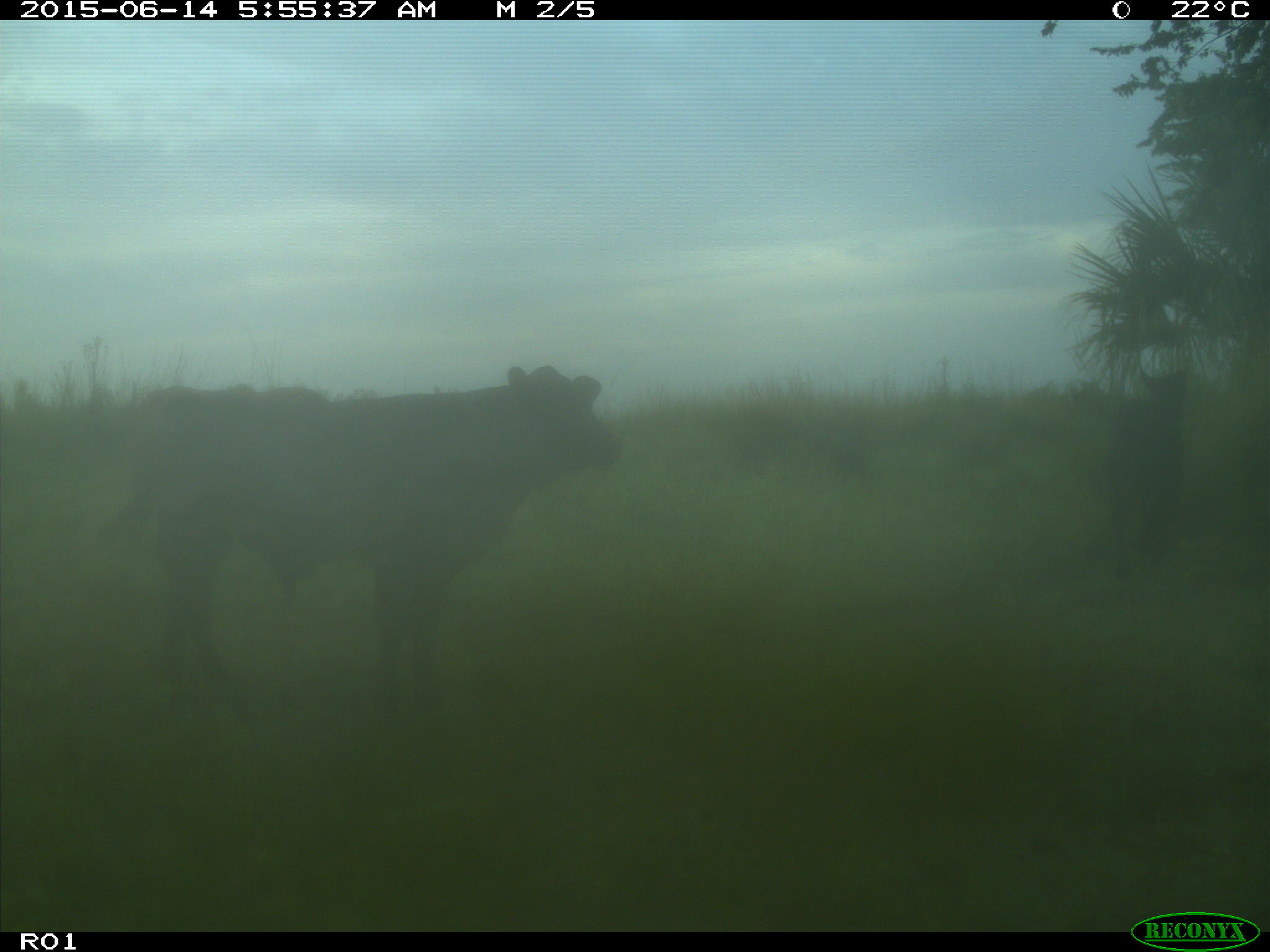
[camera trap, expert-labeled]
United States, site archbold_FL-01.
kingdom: Animalia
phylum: Chordata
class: Mammalia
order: Artiodactyla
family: Bovidae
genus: Bos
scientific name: Bos taurus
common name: domestic cow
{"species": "Bos taurus (domestic cow)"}